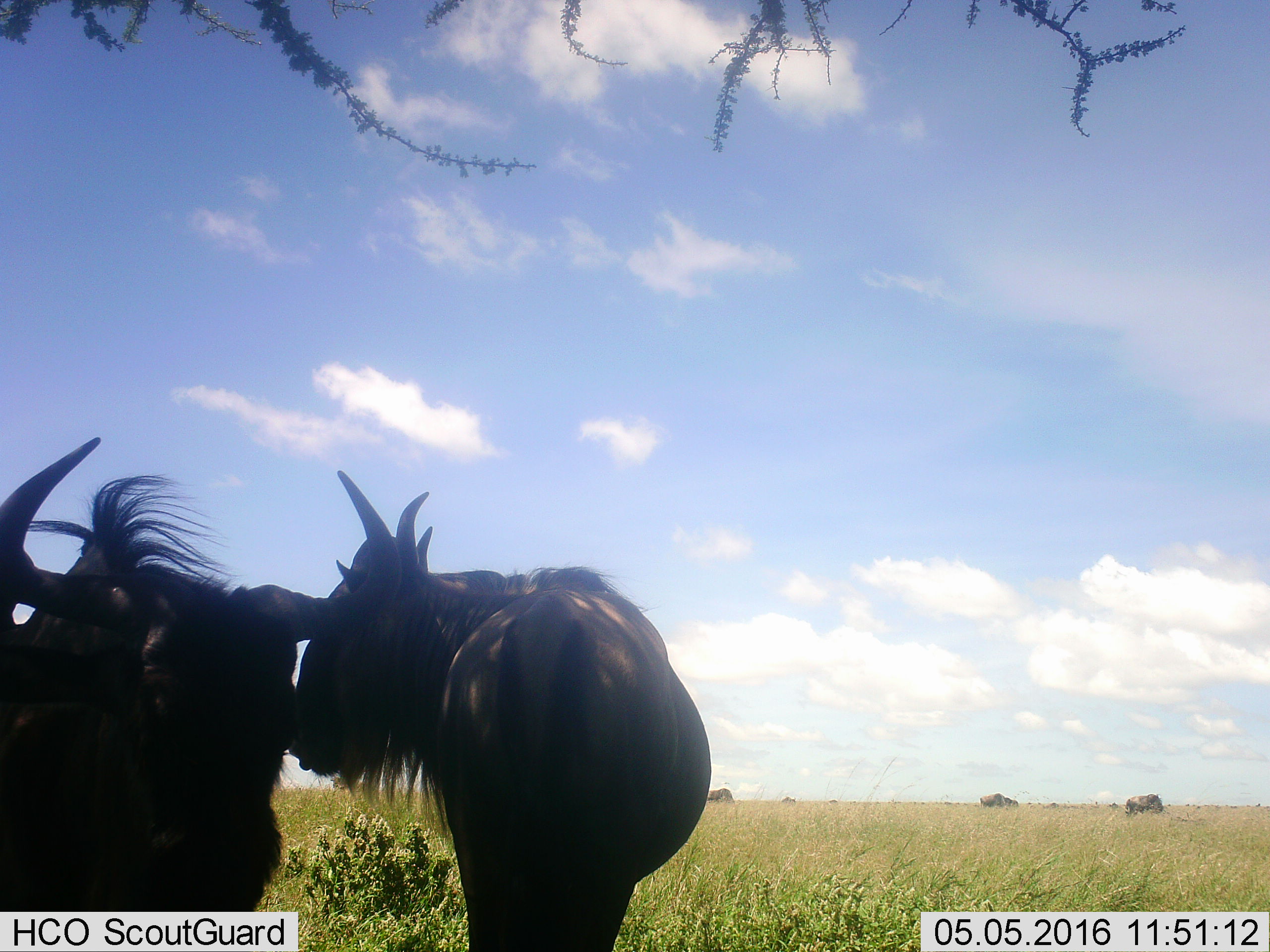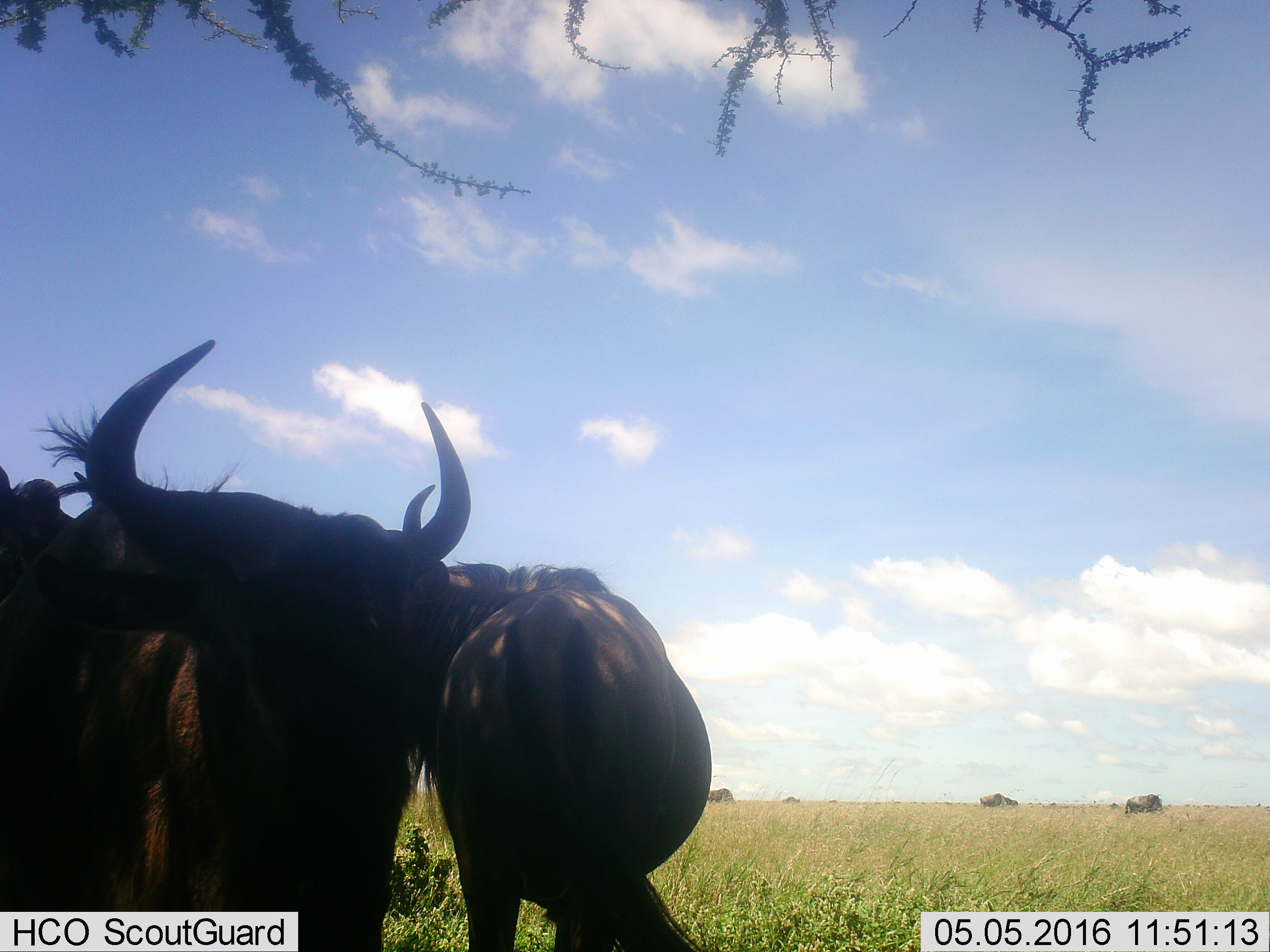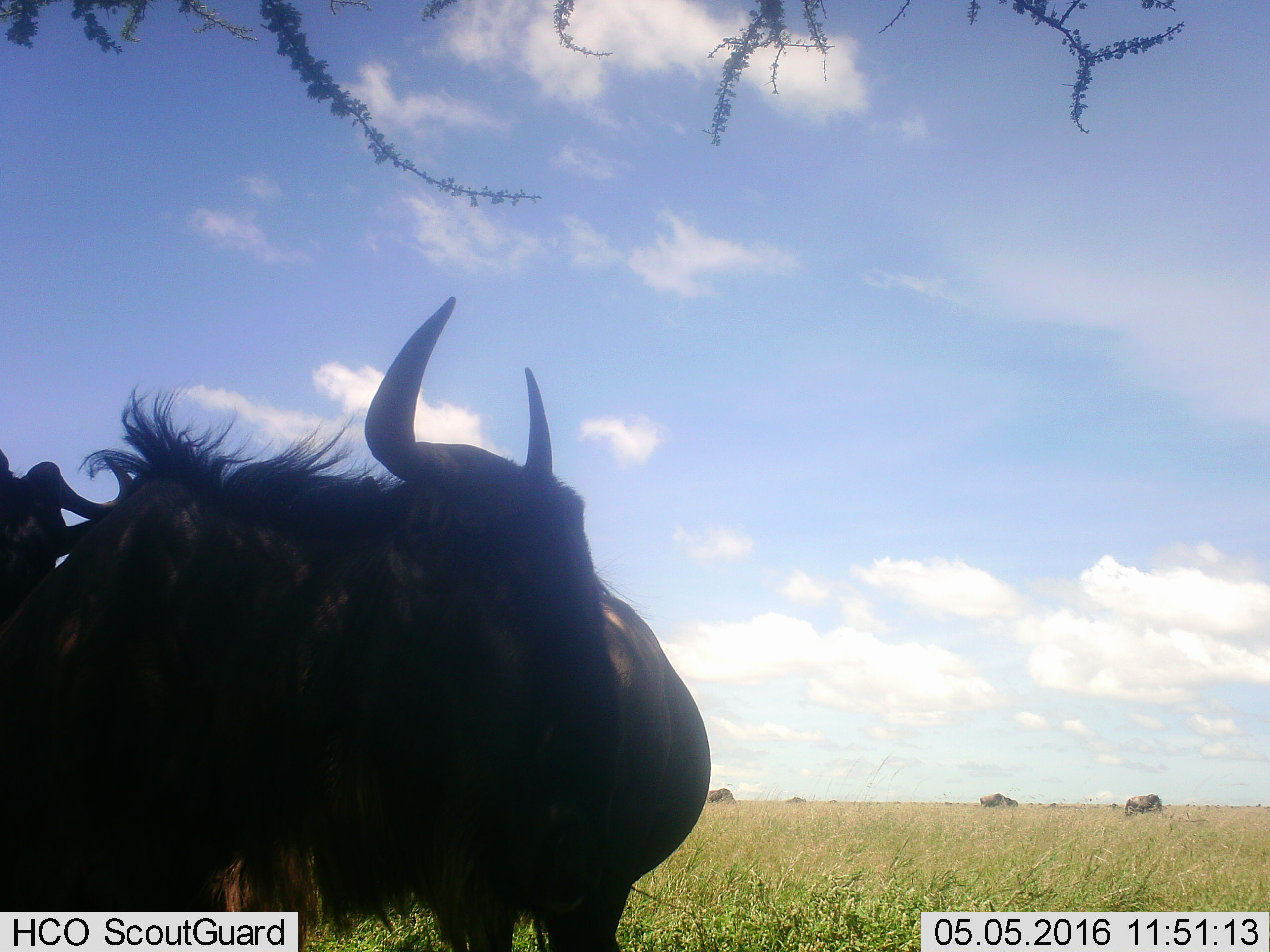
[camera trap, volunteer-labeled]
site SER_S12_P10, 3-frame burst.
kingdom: Animalia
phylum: Chordata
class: Mammalia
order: Artiodactyla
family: Bovidae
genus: Connochaetes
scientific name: Connochaetes taurinus taurinus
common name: blue wildebeest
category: wildebeestblue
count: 7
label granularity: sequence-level